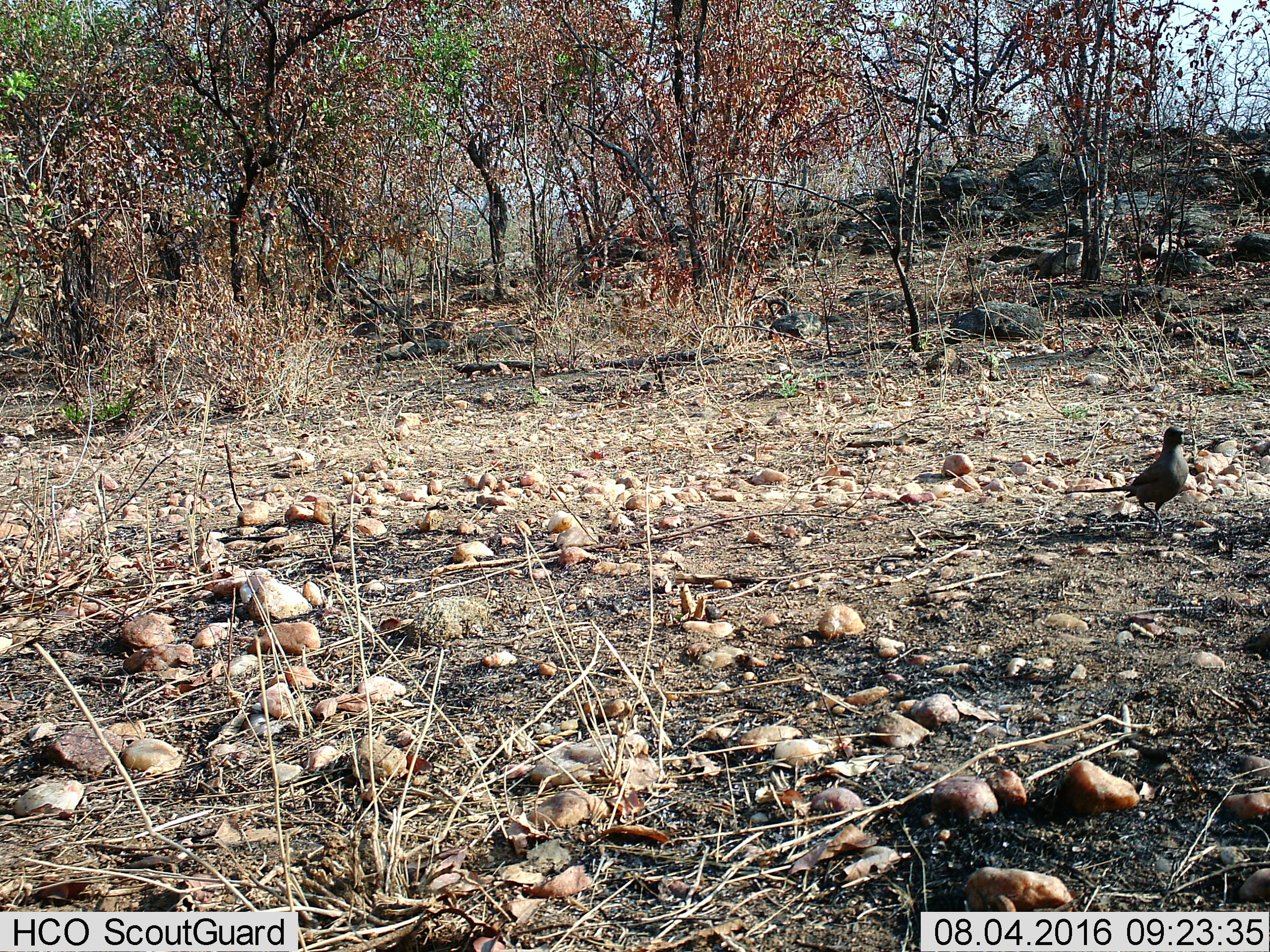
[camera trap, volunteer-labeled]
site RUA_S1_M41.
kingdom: Animalia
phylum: Chordata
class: Aves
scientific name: Aves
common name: bird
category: birdother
Birdother (bird) (Aves), count 1. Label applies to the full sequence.